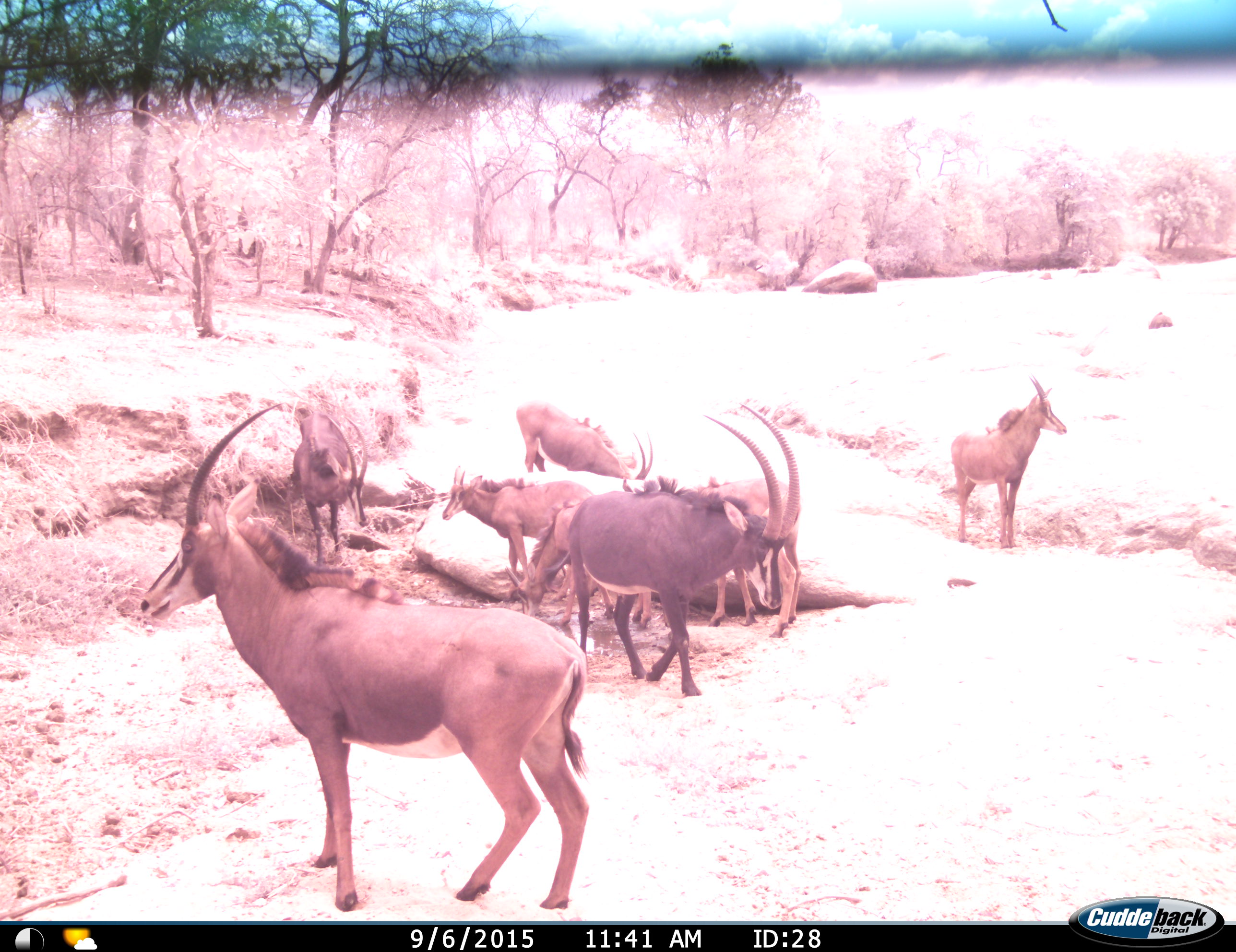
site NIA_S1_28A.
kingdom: Animalia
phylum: Chordata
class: Mammalia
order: Artiodactyla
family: Bovidae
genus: Hippotragus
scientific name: Hippotragus niger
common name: sable antelope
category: sable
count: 8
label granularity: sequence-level